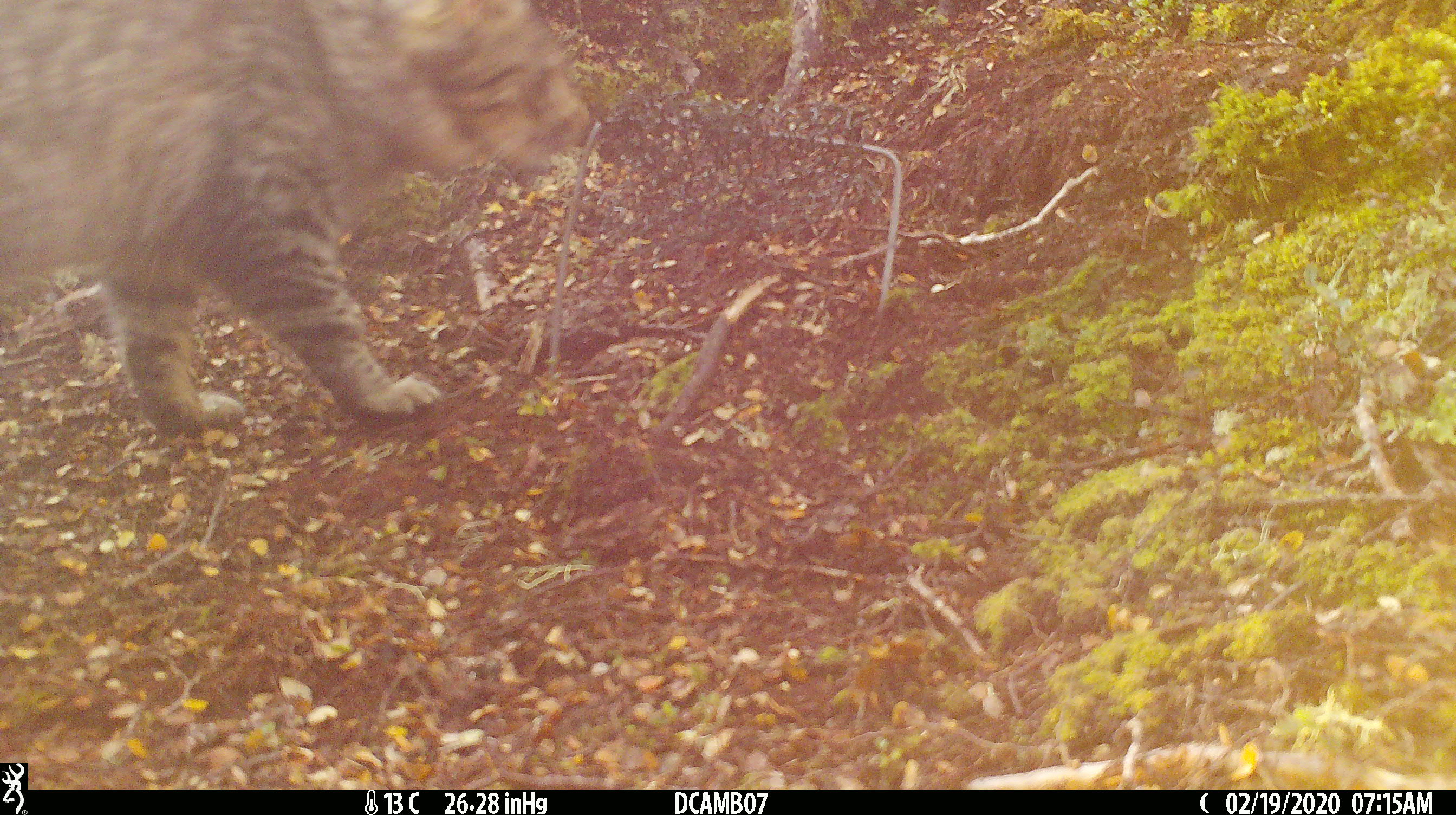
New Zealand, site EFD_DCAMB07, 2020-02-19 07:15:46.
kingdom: Animalia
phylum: Chordata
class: Mammalia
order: Carnivora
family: Felidae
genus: Felis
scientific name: Felis catus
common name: domestic cat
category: cat